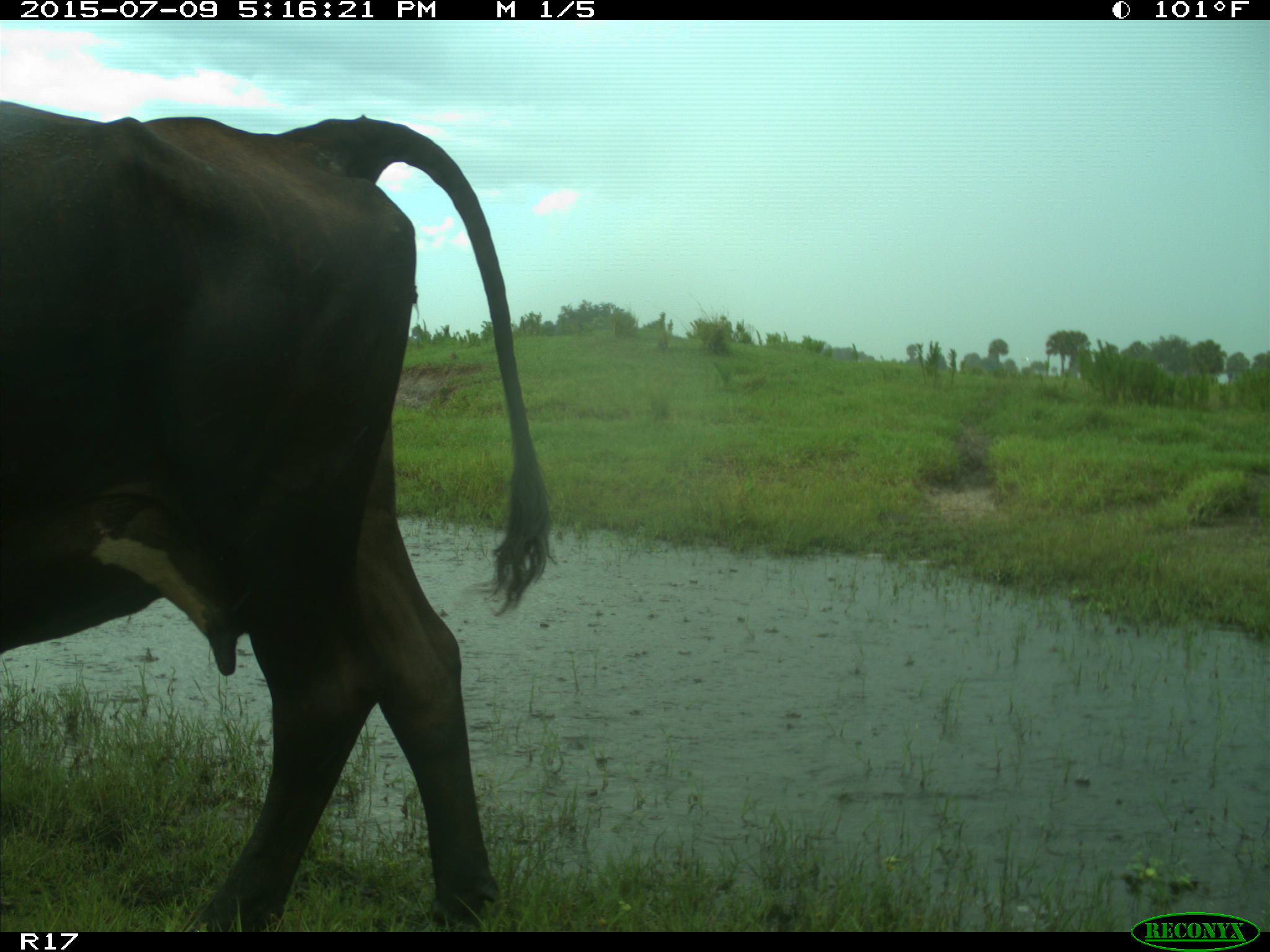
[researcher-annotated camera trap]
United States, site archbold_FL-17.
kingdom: Animalia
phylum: Chordata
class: Mammalia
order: Artiodactyla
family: Bovidae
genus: Bos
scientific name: Bos taurus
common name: domestic cow